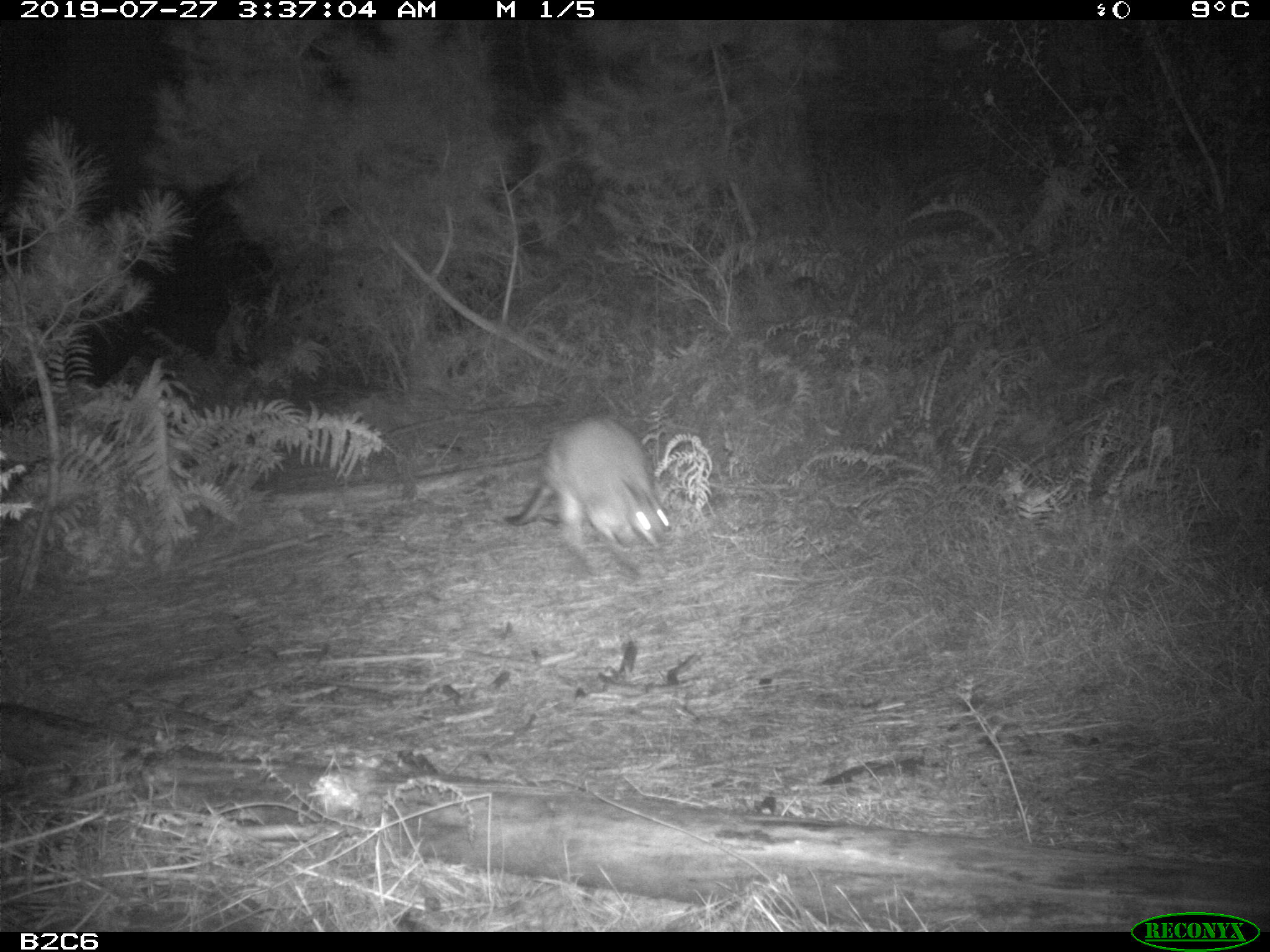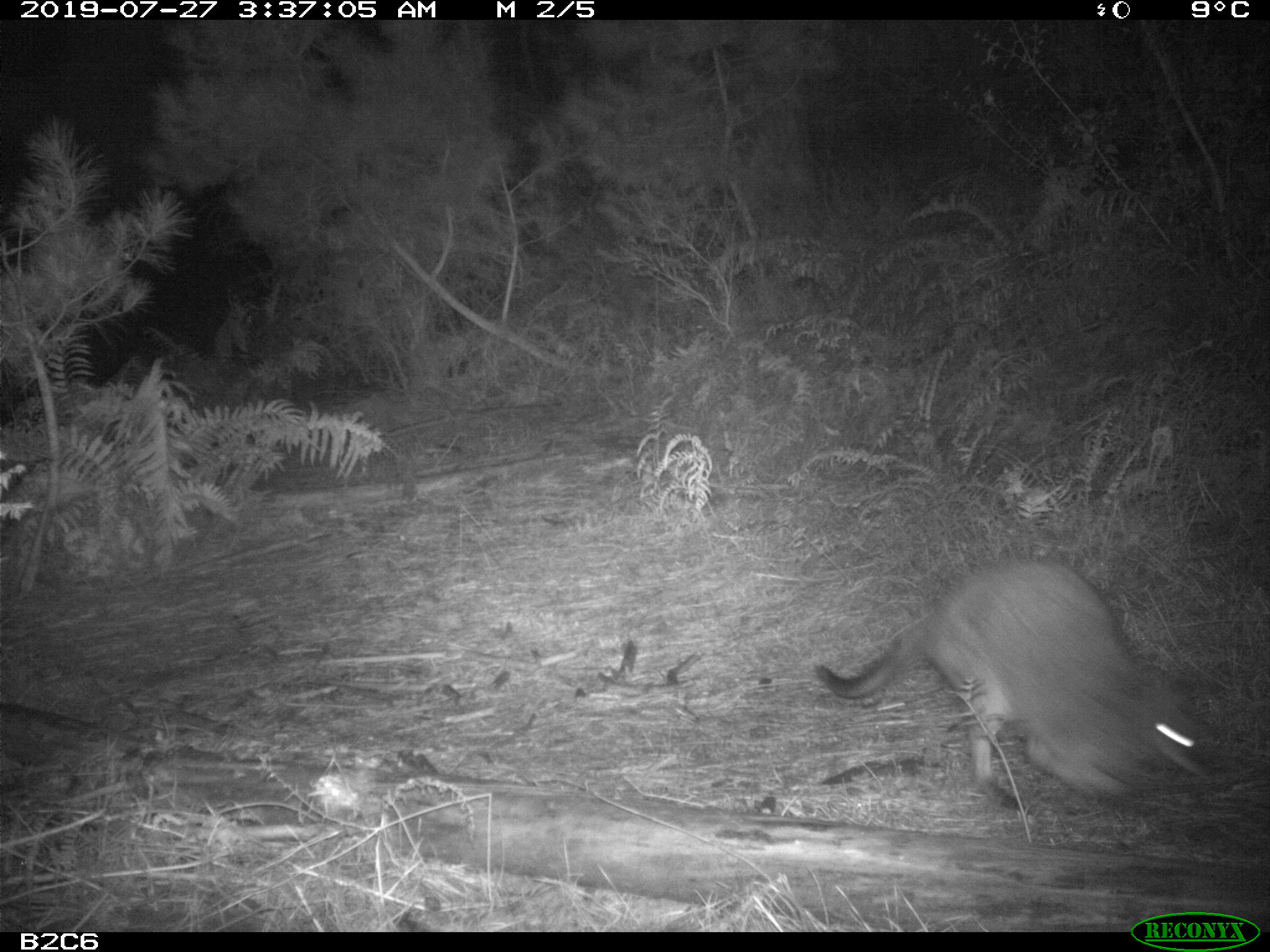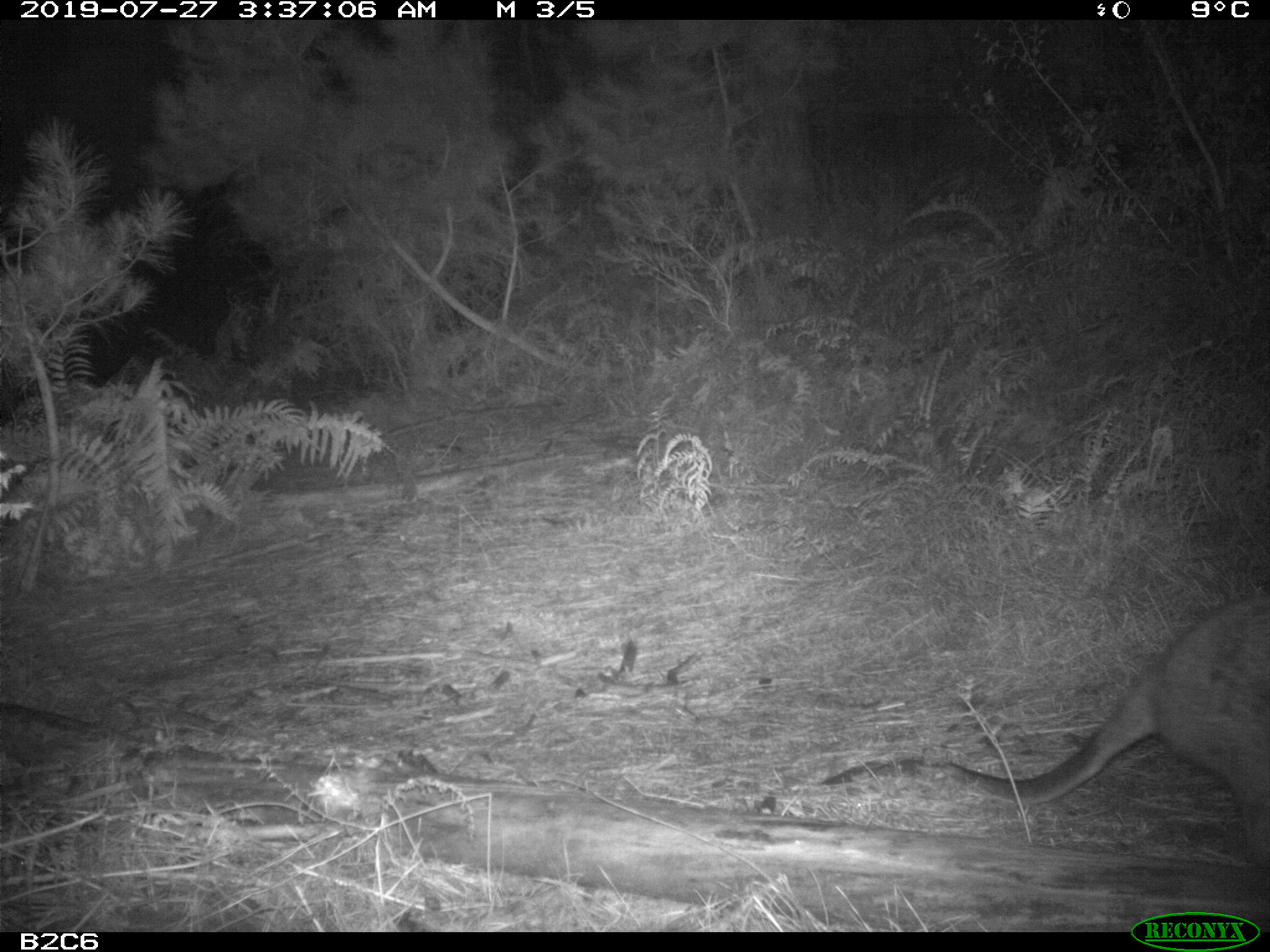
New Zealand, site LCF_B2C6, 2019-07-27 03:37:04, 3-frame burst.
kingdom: Animalia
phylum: Chordata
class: Mammalia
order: Diprotodontia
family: Macropodidae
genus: Notamacropus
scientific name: Notamacropus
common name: wallaby